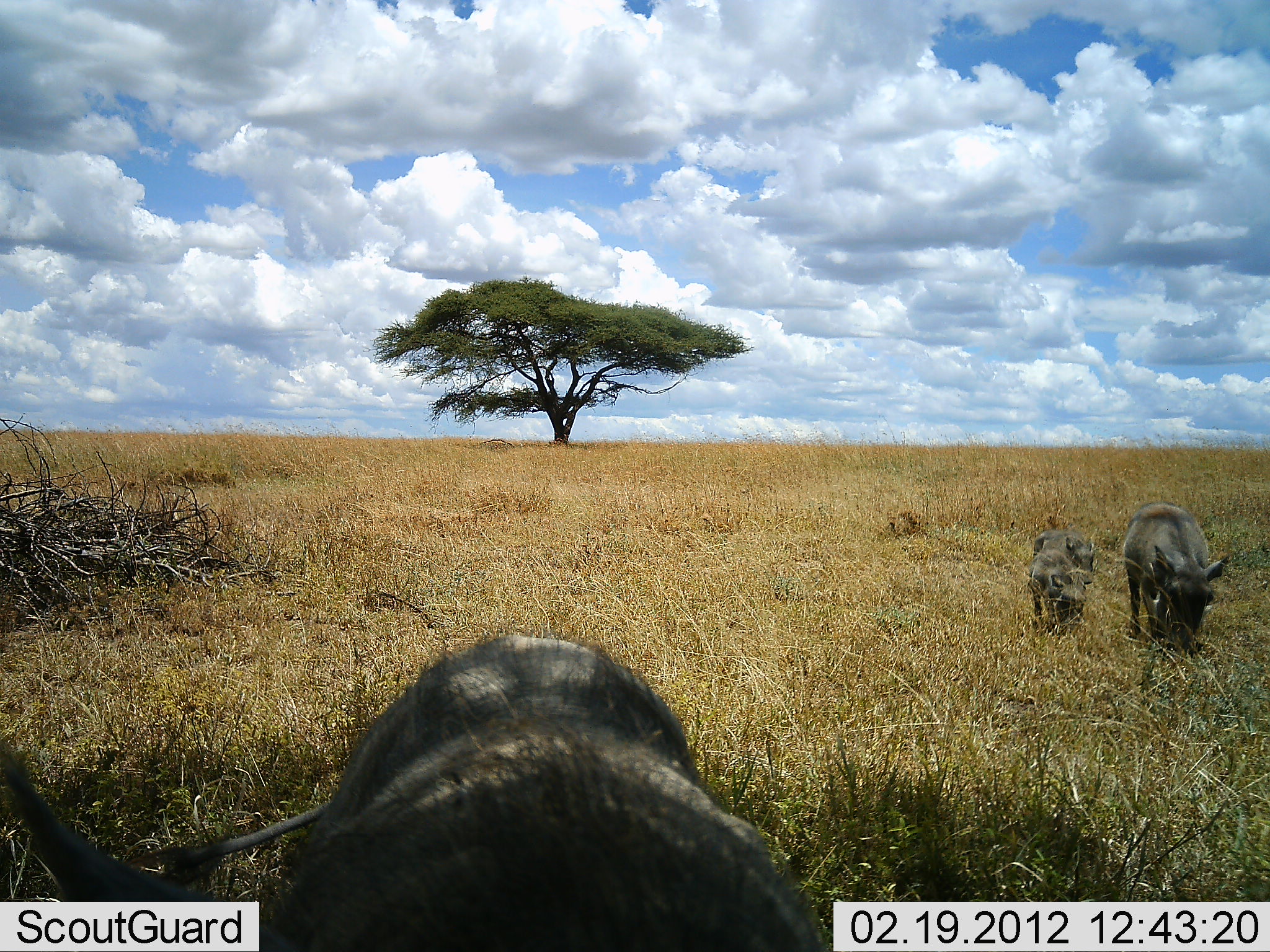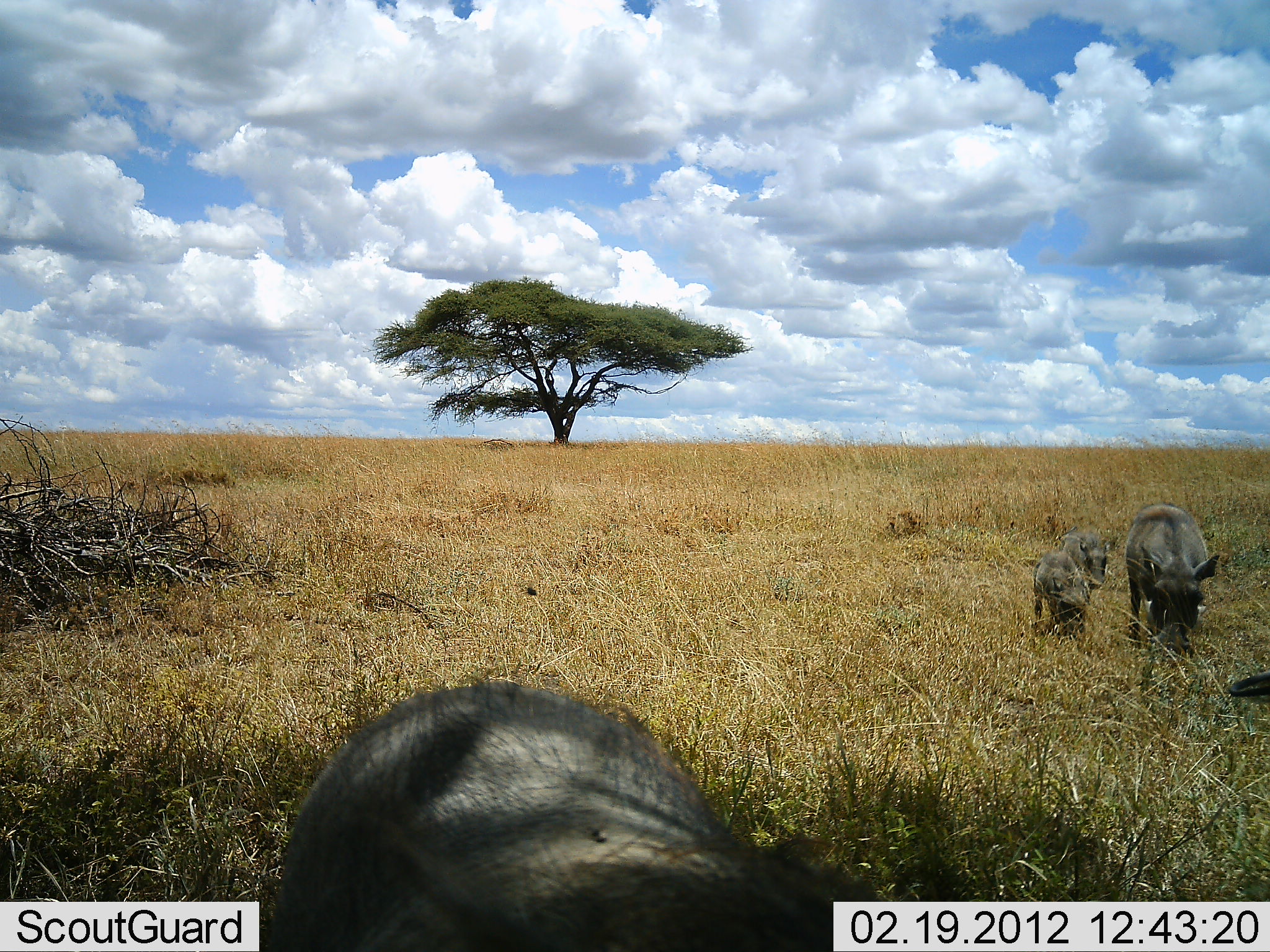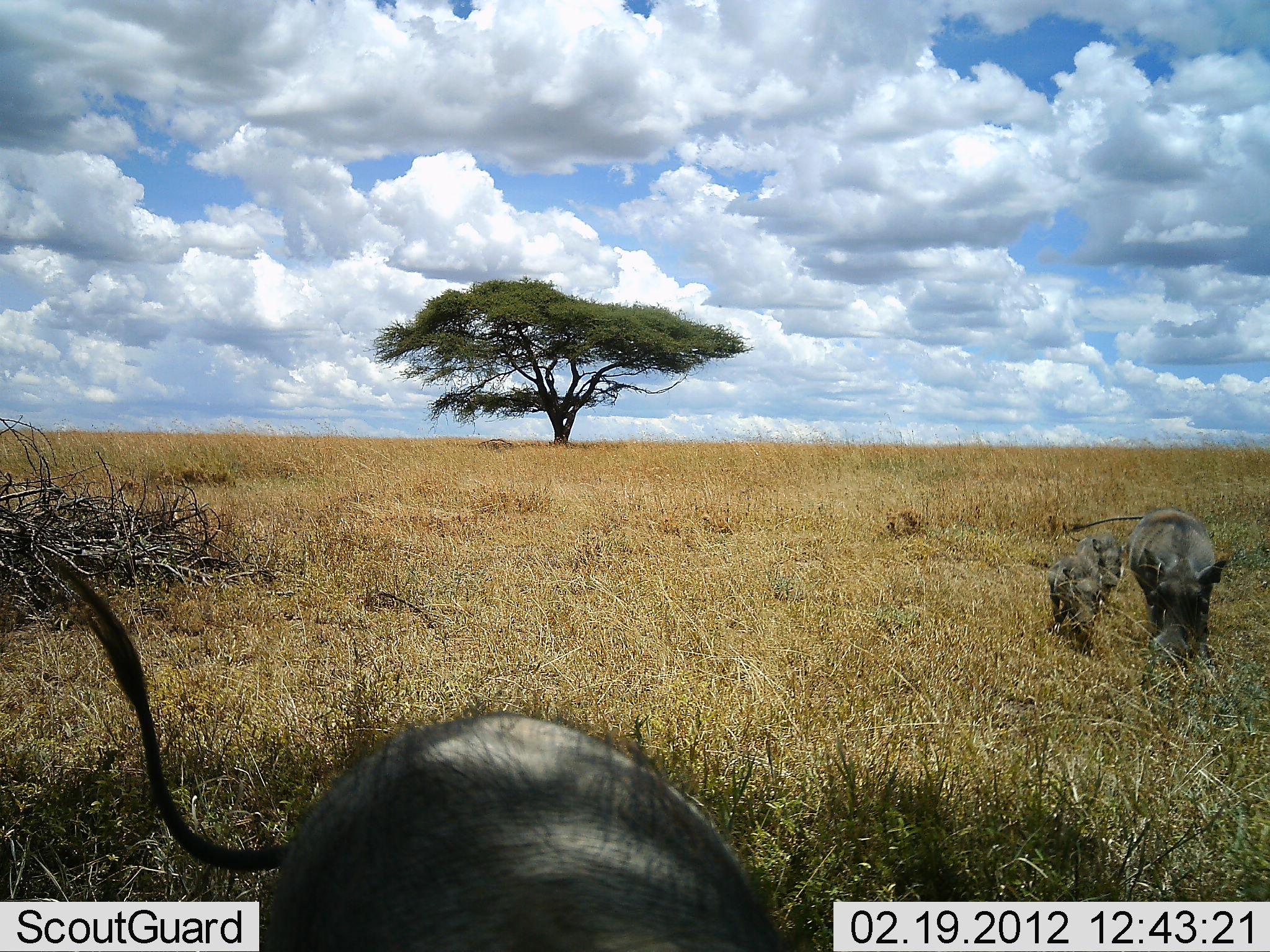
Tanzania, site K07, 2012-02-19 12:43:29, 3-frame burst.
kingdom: Animalia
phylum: Chordata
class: Mammalia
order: Artiodactyla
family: Suidae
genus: Phacochoerus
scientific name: Phacochoerus africanus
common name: warthog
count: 5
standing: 19%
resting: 0%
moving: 81%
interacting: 0%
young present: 94%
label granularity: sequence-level